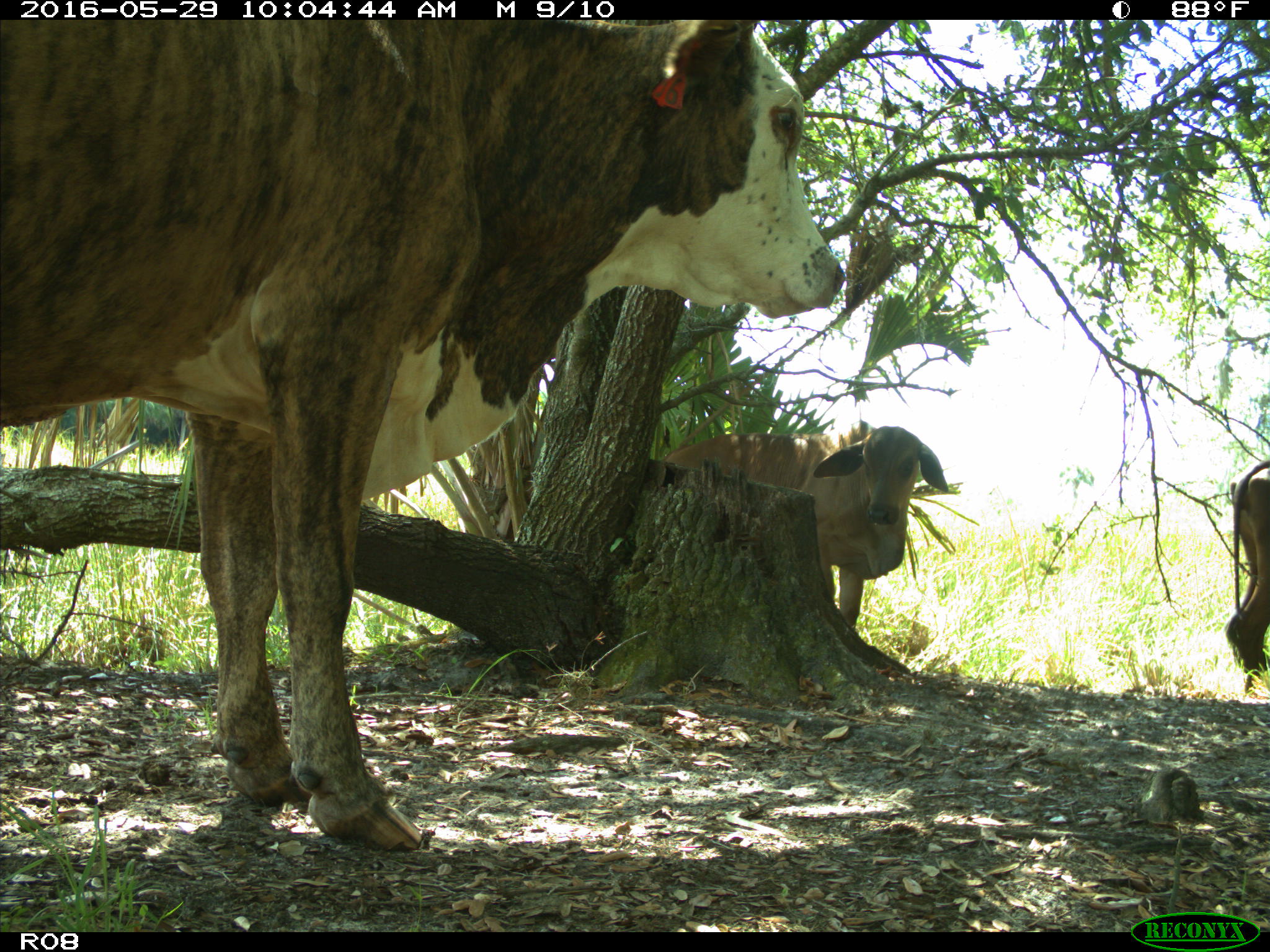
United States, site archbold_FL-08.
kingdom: Animalia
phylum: Chordata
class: Mammalia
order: Artiodactyla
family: Bovidae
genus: Bos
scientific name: Bos taurus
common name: domestic cow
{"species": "Bos taurus (domestic cow)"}